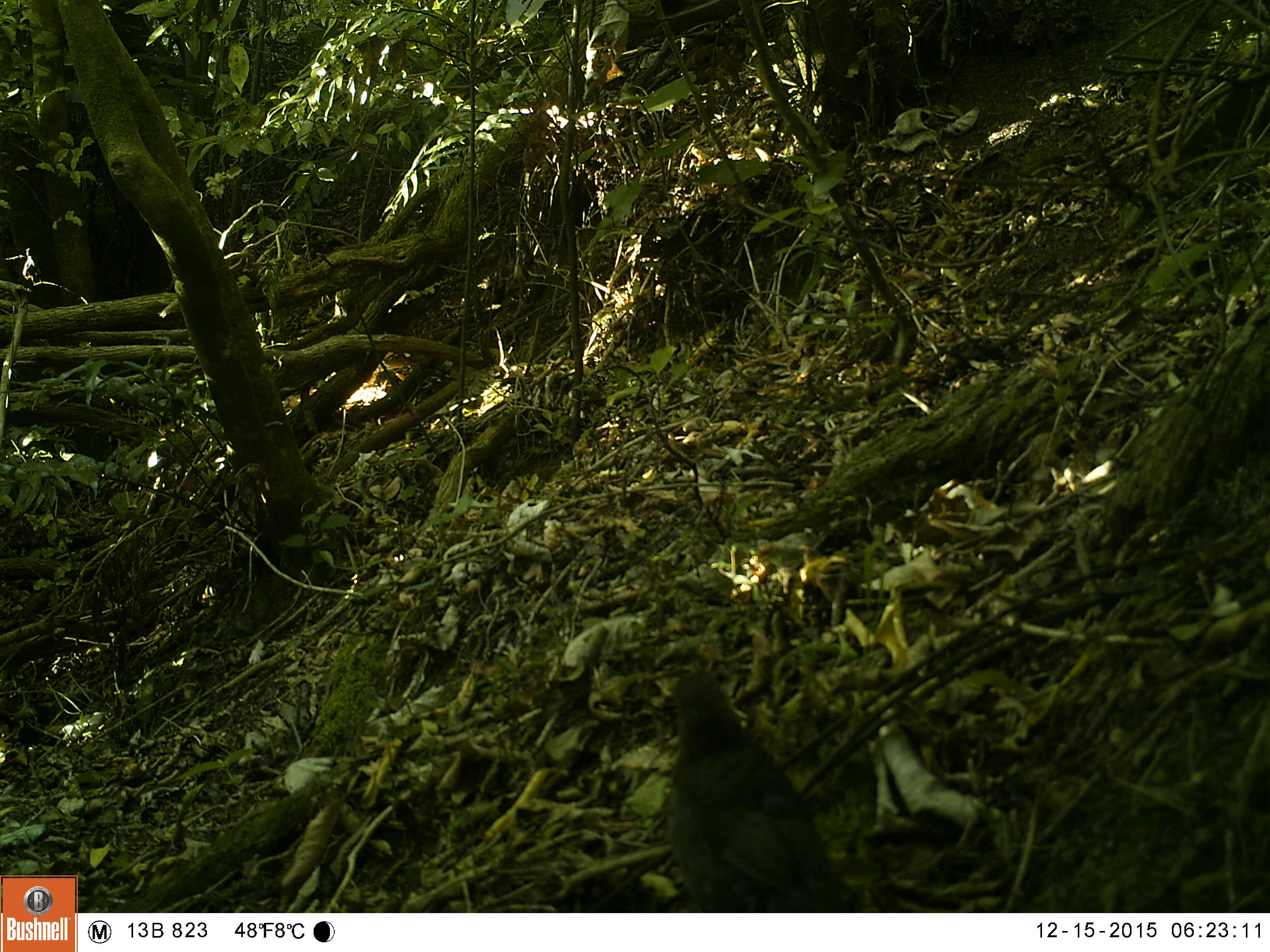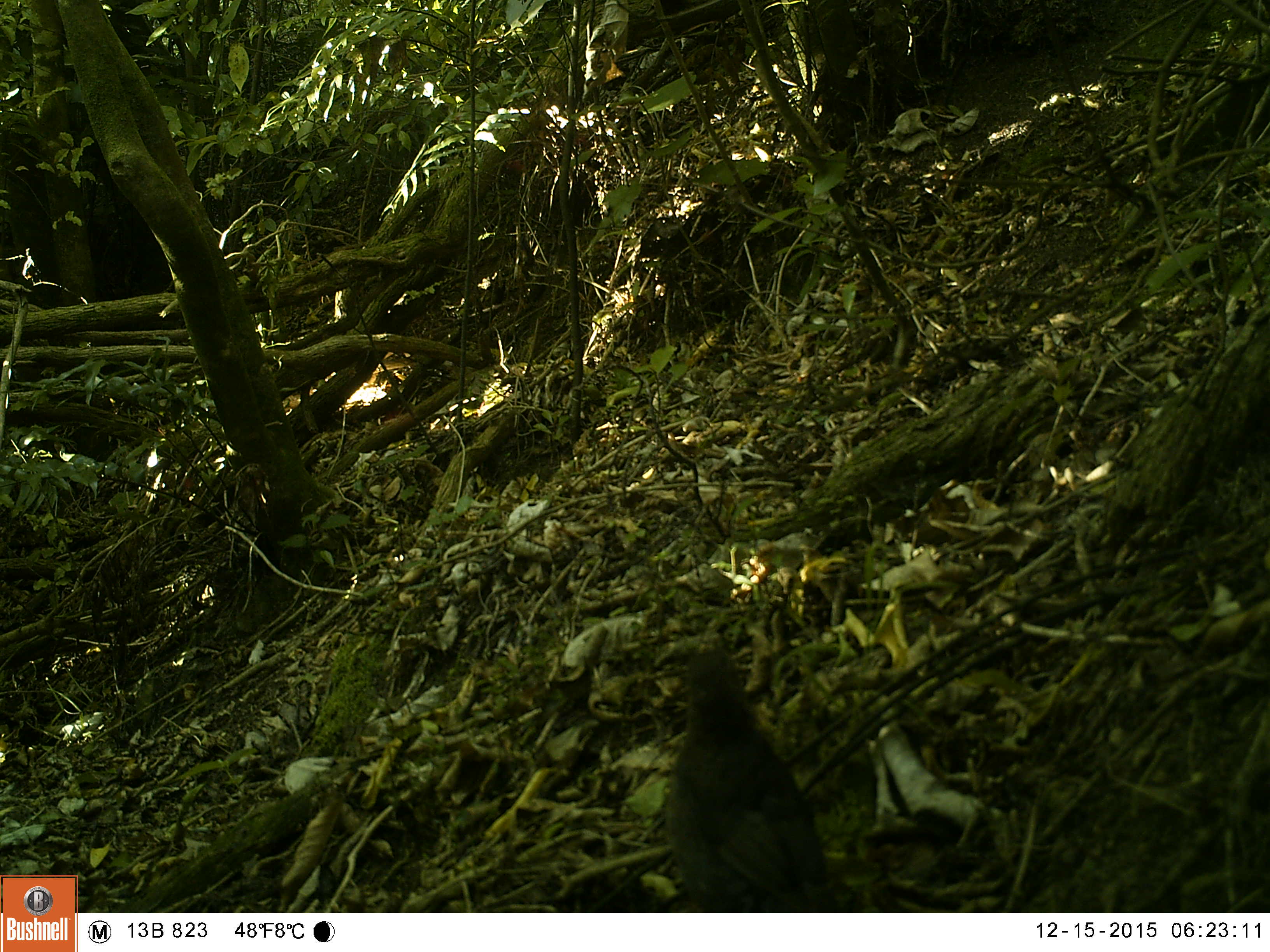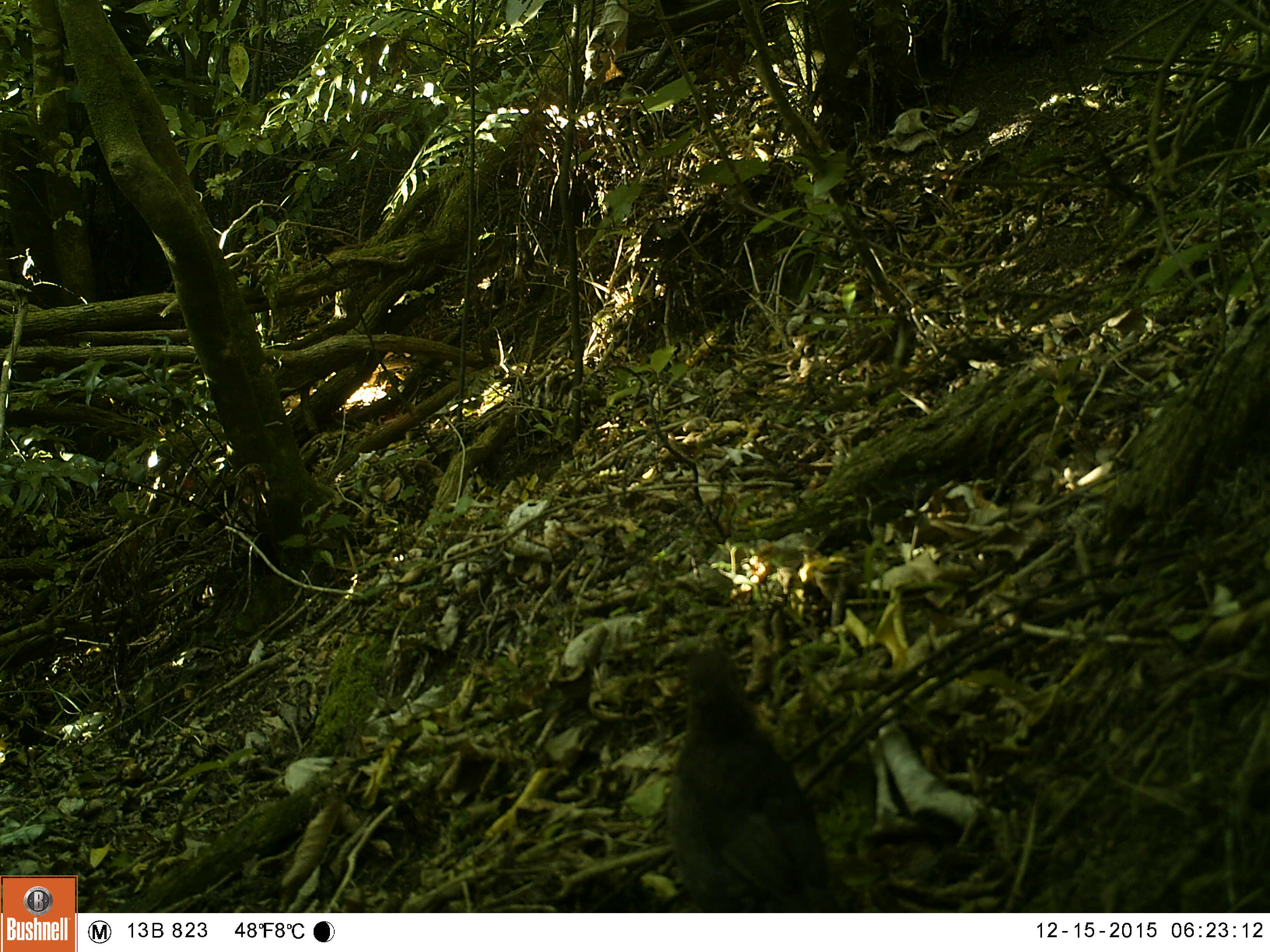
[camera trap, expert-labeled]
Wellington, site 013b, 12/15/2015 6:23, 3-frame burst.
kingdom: Animalia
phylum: Chordata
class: Aves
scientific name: Aves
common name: bird